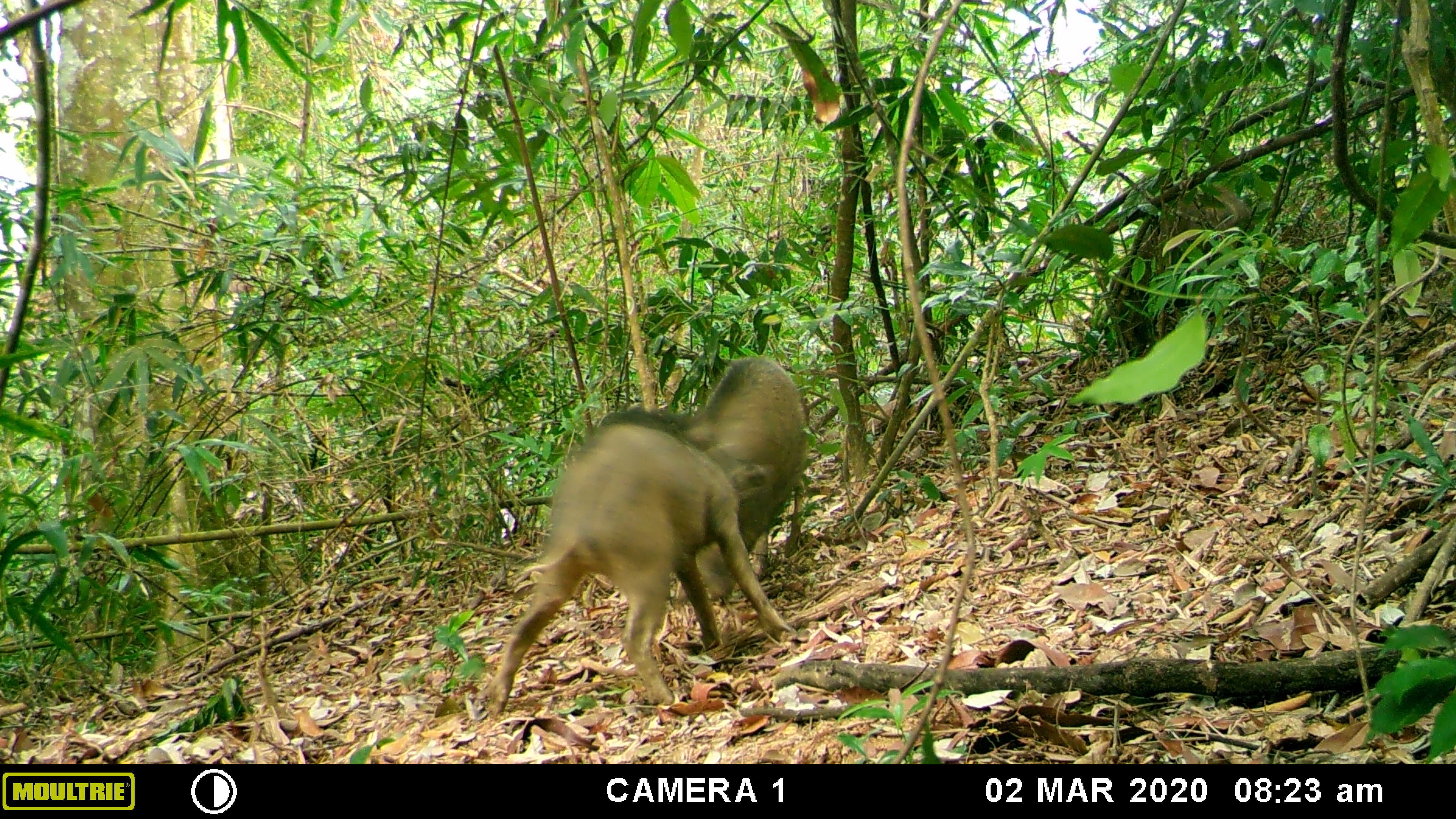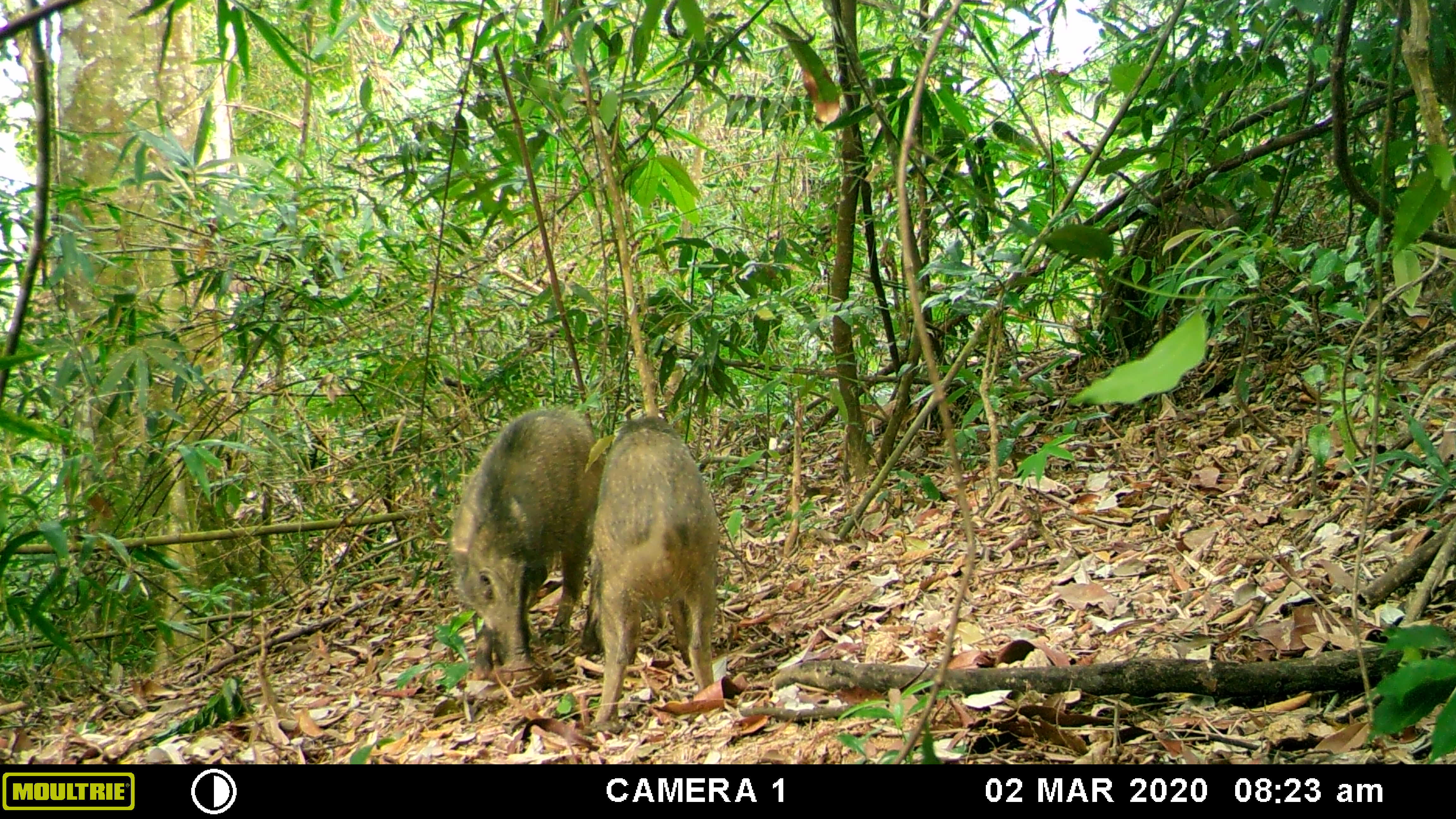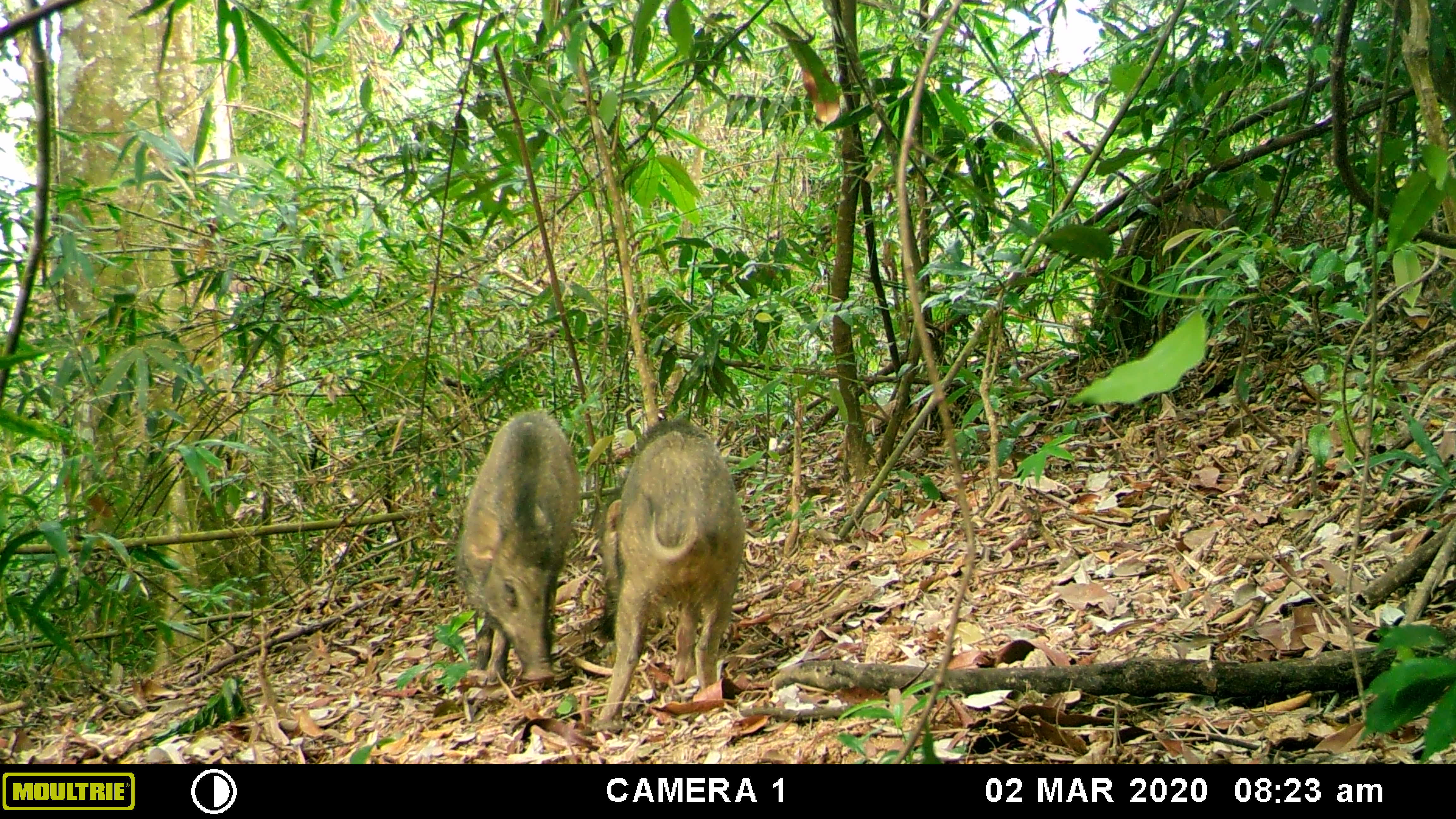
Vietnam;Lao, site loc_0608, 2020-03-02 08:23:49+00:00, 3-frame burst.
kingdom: Animalia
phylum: Chordata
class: Mammalia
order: Artiodactyla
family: Suidae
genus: Sus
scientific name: Sus scrofa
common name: eurasian wild pig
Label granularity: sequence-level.